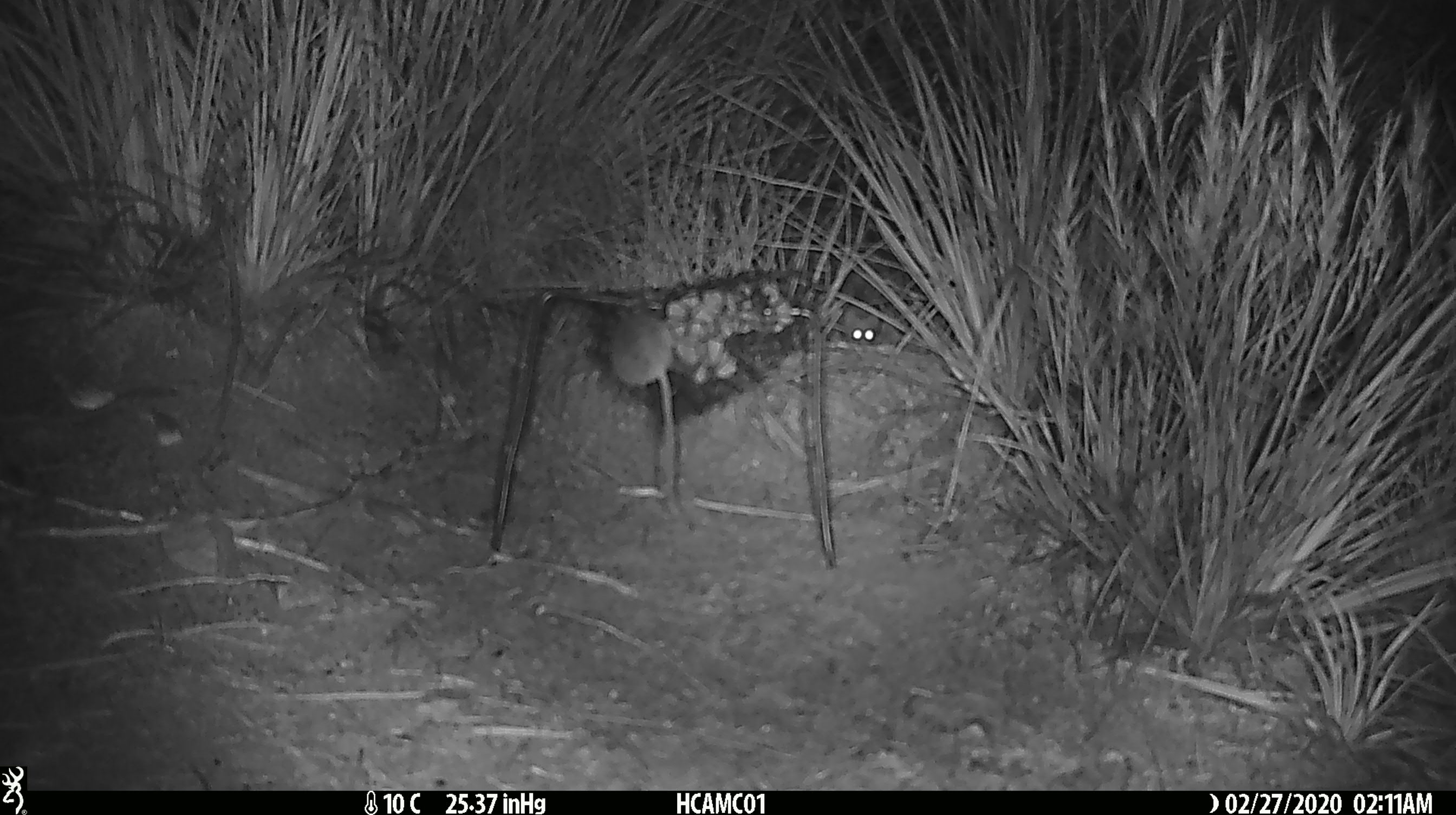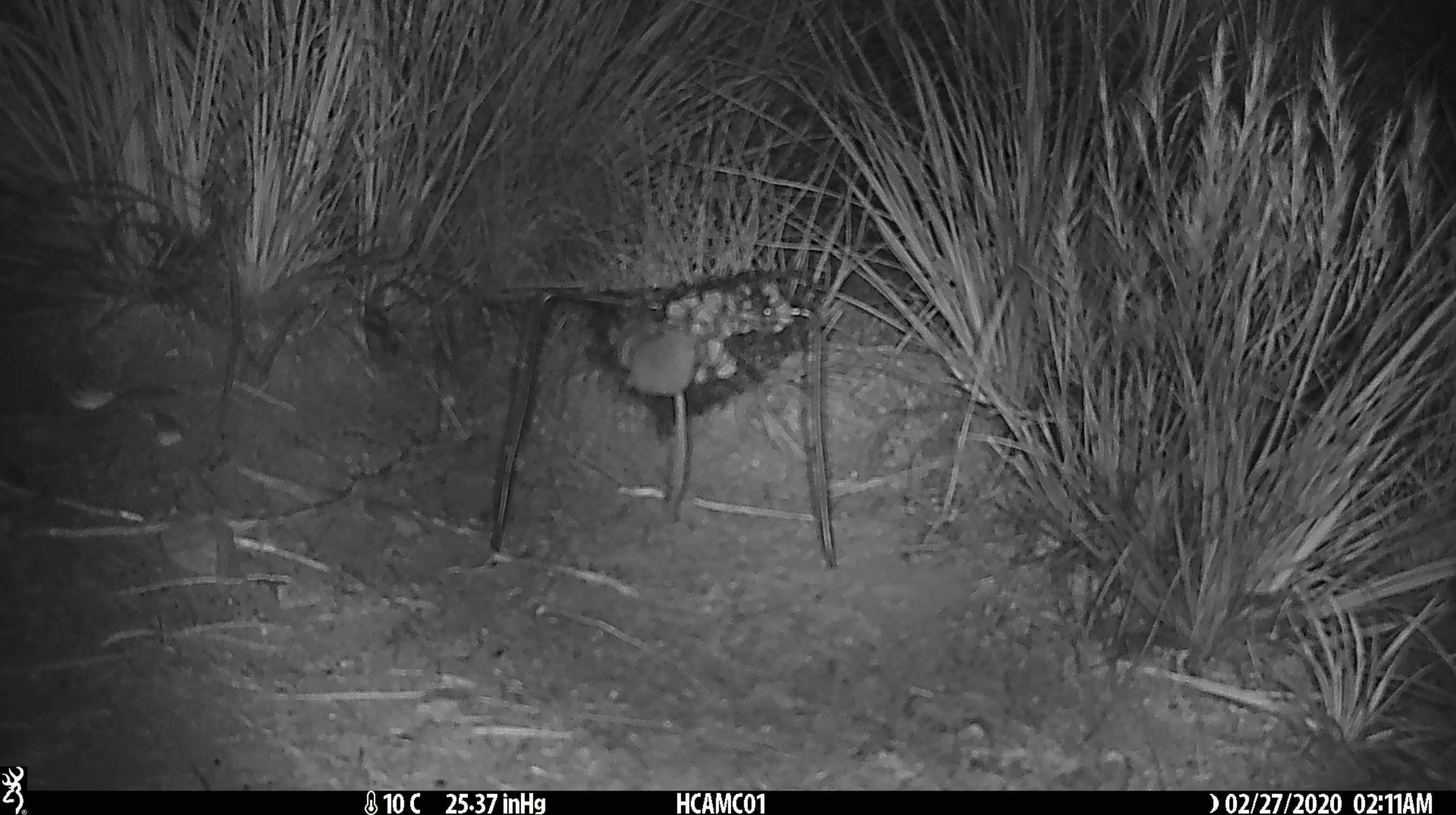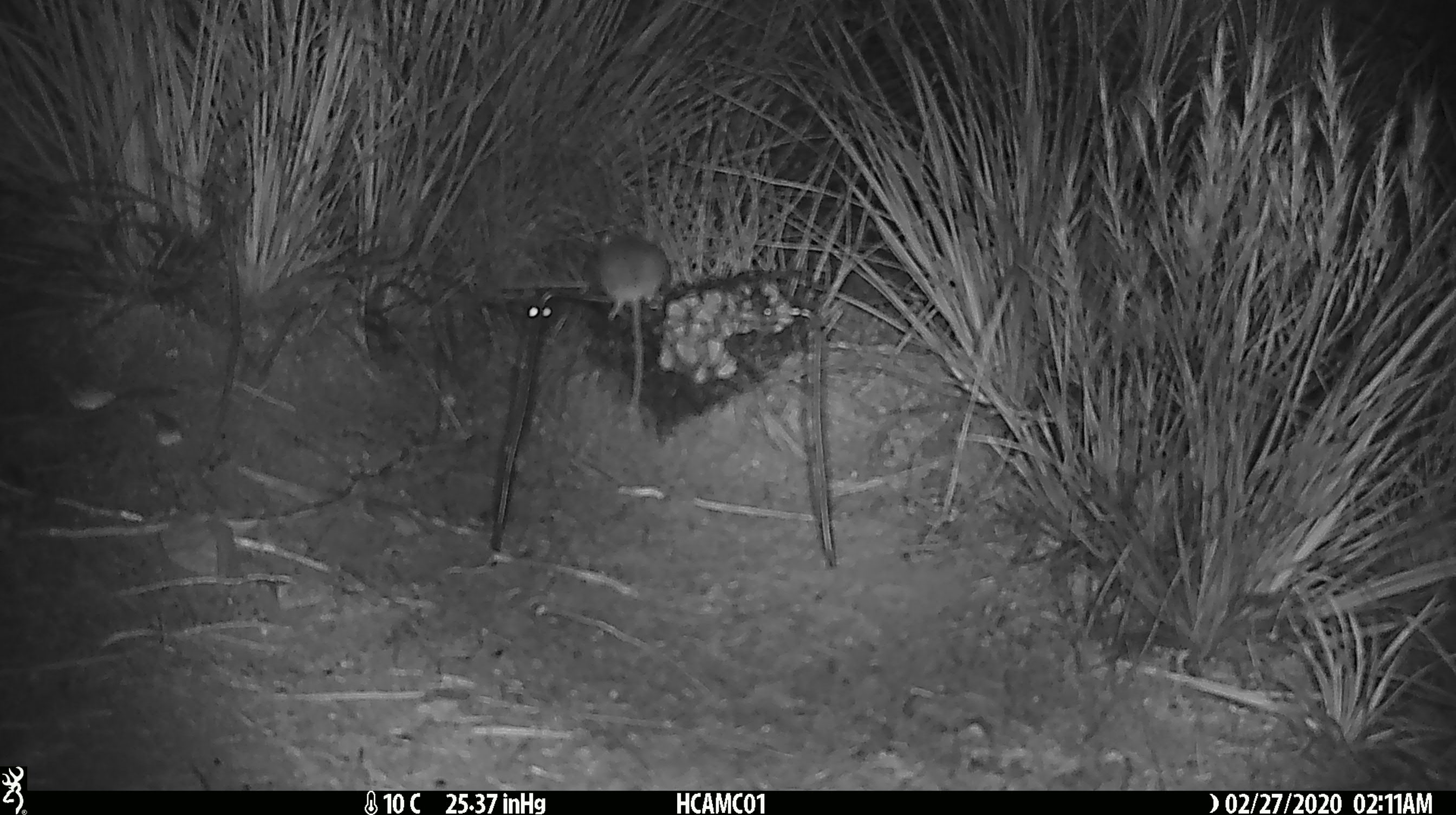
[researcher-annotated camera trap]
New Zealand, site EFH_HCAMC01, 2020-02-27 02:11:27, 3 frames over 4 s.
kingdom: Animalia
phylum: Chordata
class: Mammalia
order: Rodentia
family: Muridae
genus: Mus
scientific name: Mus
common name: mouse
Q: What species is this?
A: Mouse (Mus).